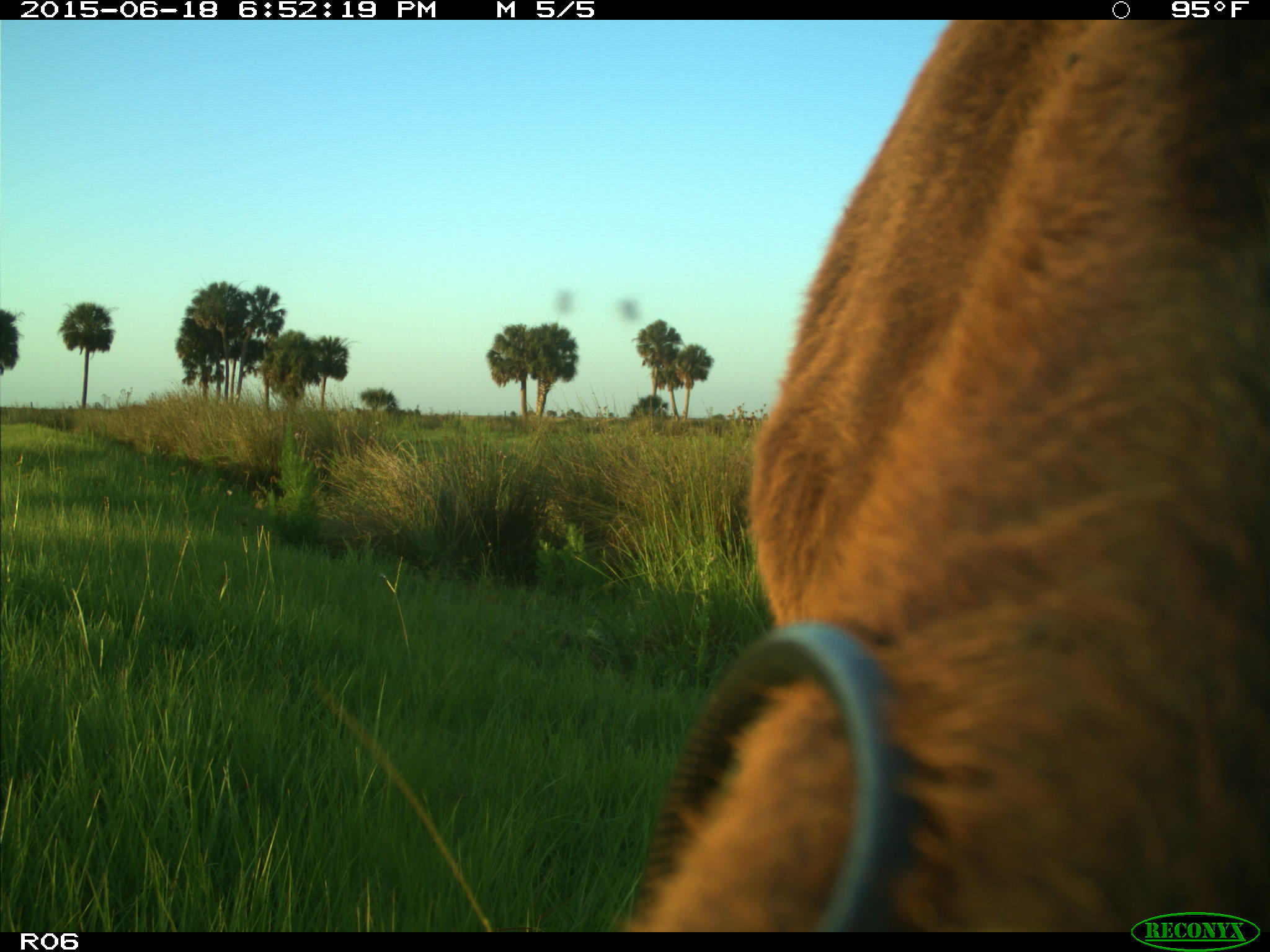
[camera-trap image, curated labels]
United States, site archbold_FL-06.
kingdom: Animalia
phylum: Chordata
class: Mammalia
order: Artiodactyla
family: Bovidae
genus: Bos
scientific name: Bos taurus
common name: domestic cow